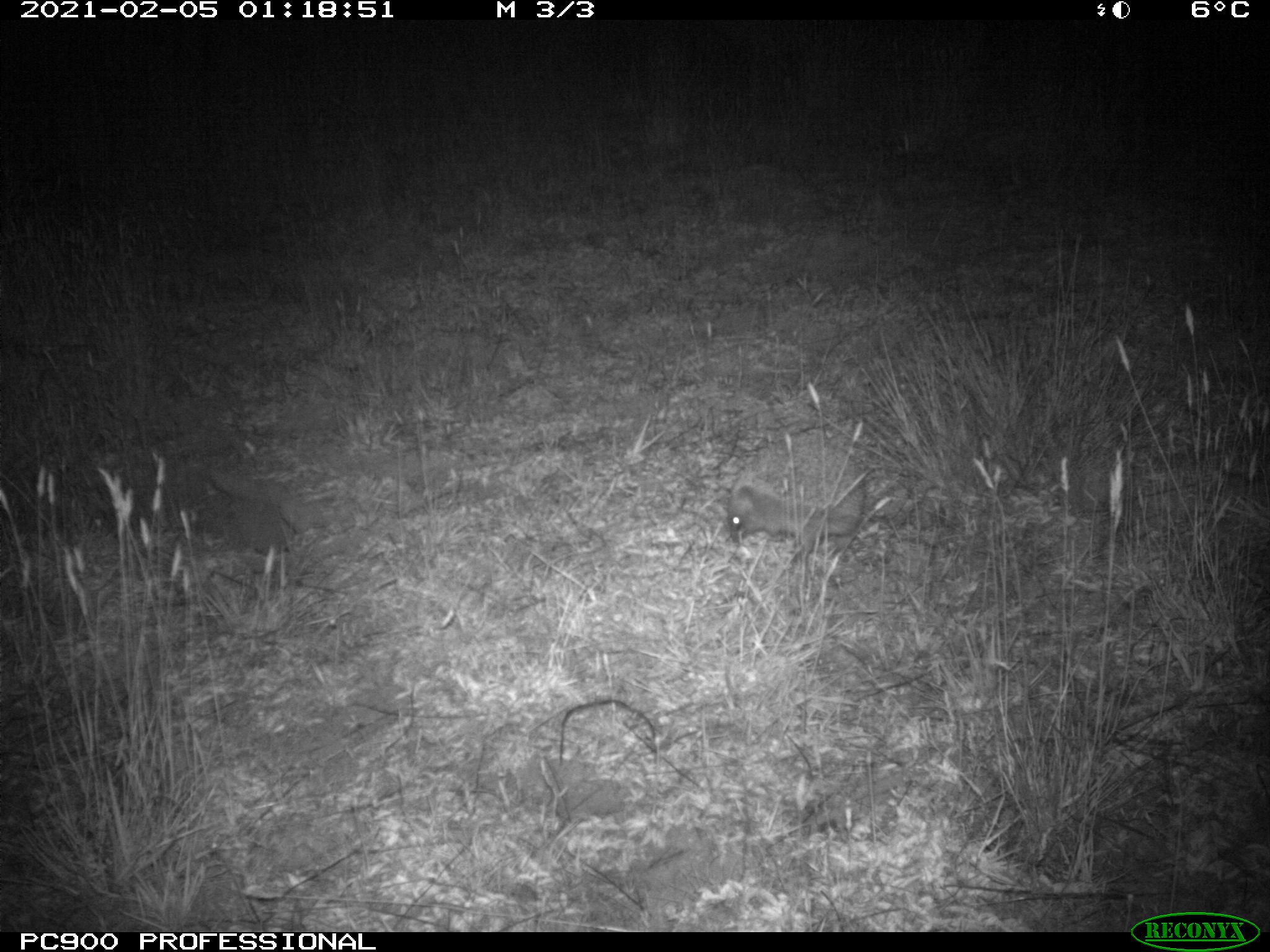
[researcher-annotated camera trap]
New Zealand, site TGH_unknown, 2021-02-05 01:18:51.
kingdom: Animalia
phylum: Chordata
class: Mammalia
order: Eulipotyphla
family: Erinaceidae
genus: Erinaceus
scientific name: Erinaceus europaeus europaeus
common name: european hedgehog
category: hedgehog